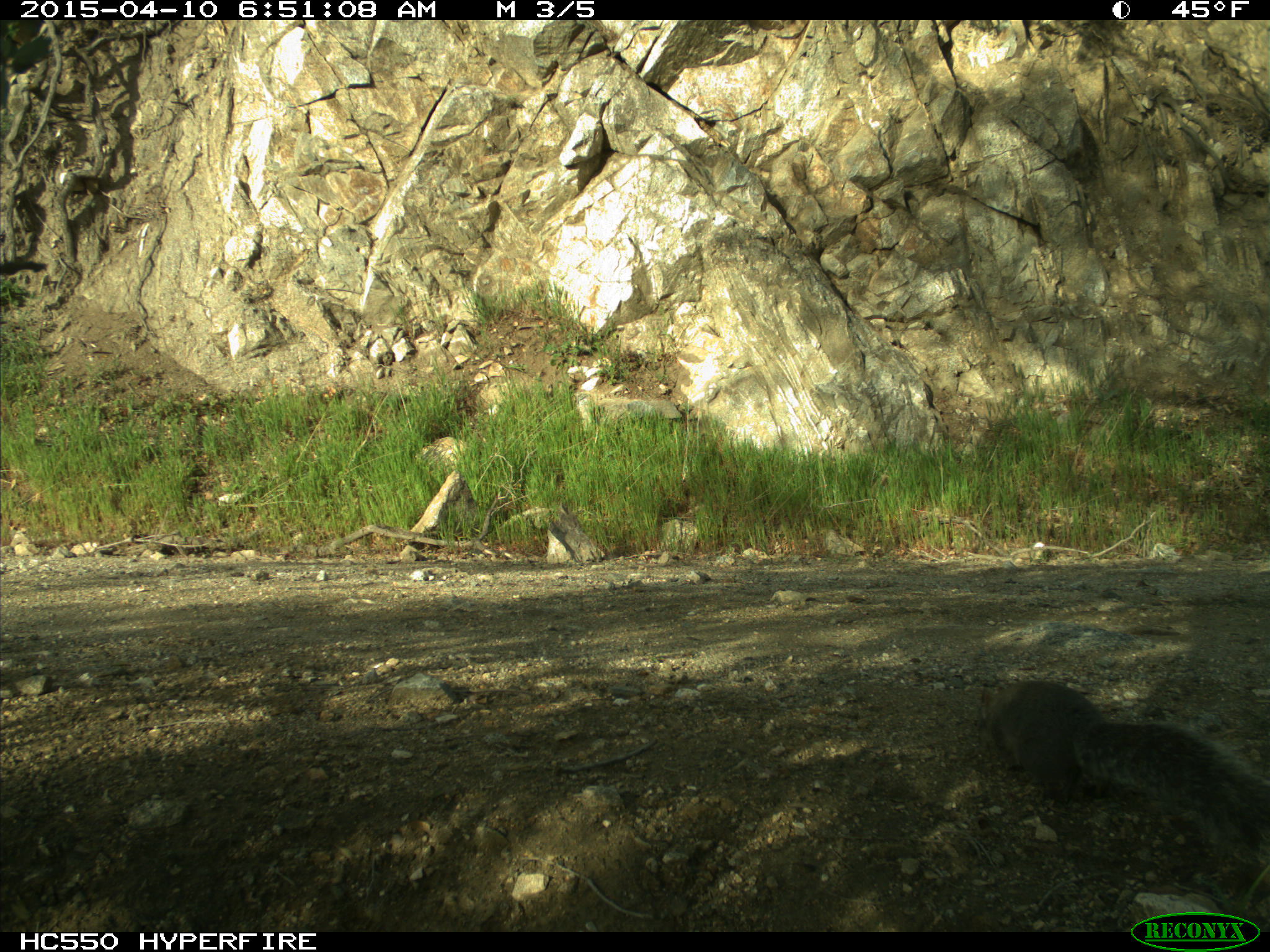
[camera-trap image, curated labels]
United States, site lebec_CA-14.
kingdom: Animalia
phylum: Chordata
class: Mammalia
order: Rodentia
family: Sciuridae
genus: Sciurus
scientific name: Sciurus carolinensis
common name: eastern gray squirrel